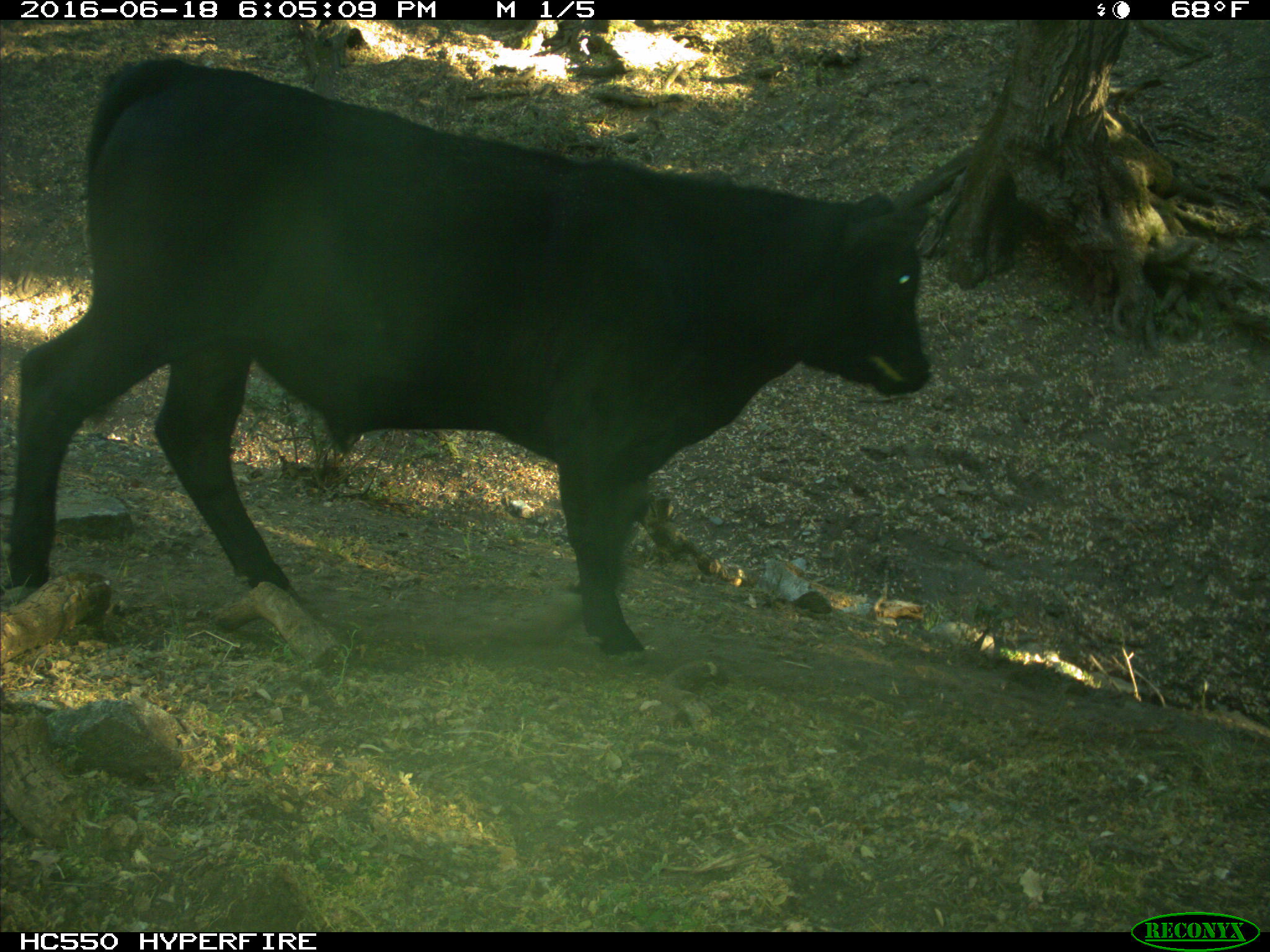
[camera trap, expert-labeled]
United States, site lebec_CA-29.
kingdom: Animalia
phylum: Chordata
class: Mammalia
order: Artiodactyla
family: Bovidae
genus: Bos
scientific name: Bos taurus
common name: domestic cow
Bos taurus (domestic cow).